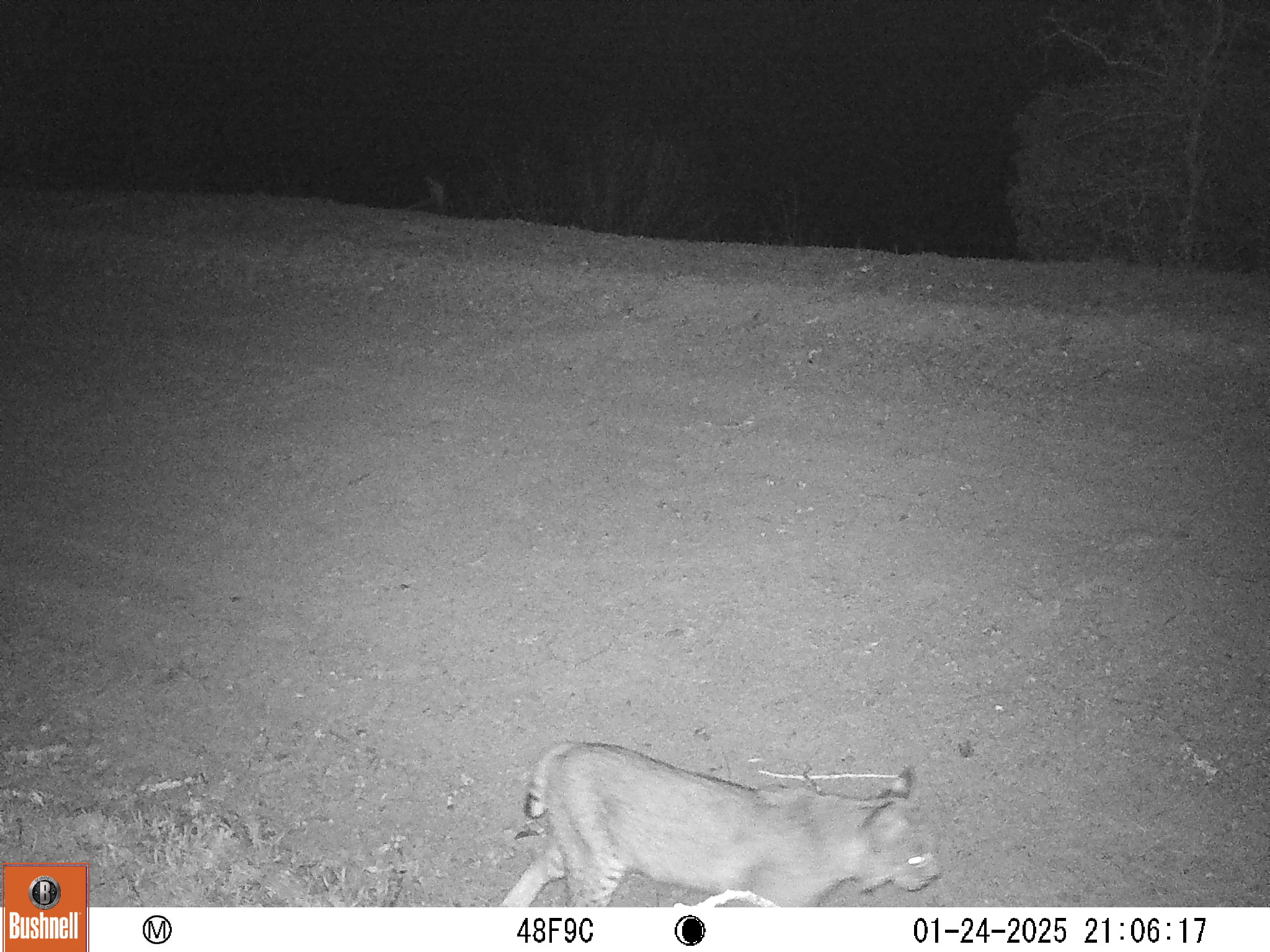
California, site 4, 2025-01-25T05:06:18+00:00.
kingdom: Animalia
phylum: Chordata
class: Mammalia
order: Carnivora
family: Felidae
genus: Lynx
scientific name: Lynx rufus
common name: bobcat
Bobcat (Lynx rufus).